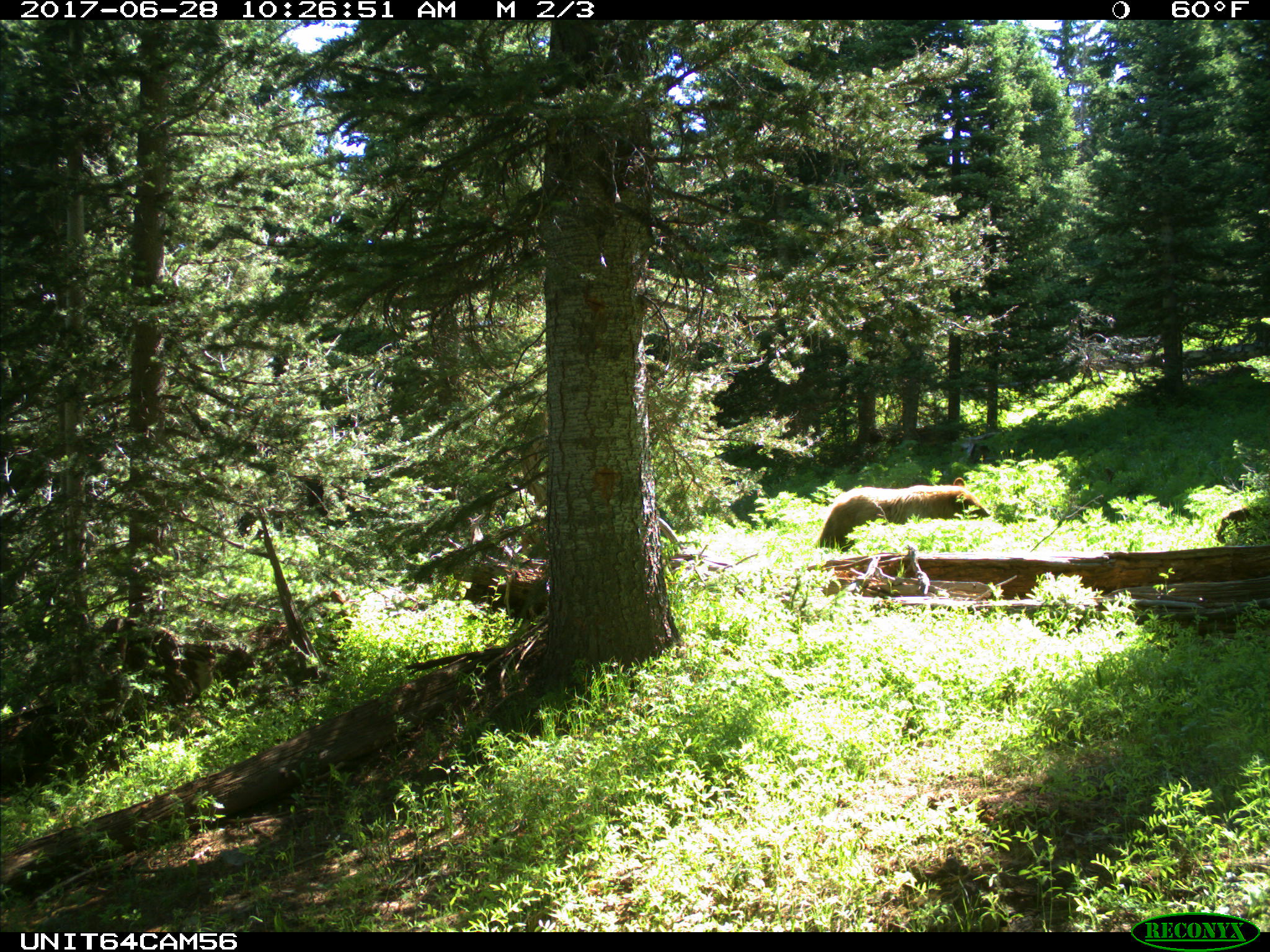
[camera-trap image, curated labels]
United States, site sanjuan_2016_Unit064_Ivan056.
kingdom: Animalia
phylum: Chordata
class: Mammalia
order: Carnivora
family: Ursidae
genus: Ursus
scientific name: Ursus americanus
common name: american black bear